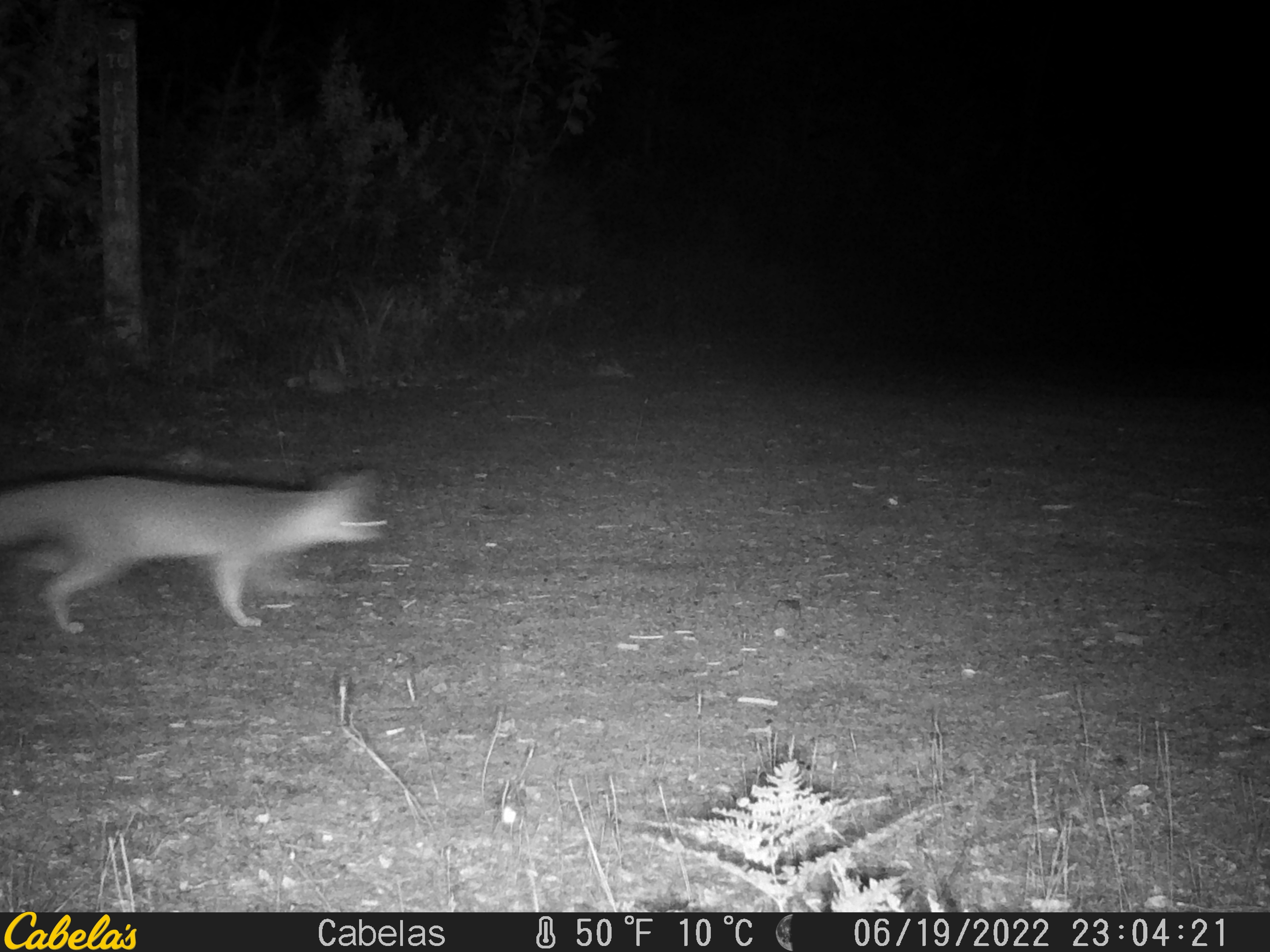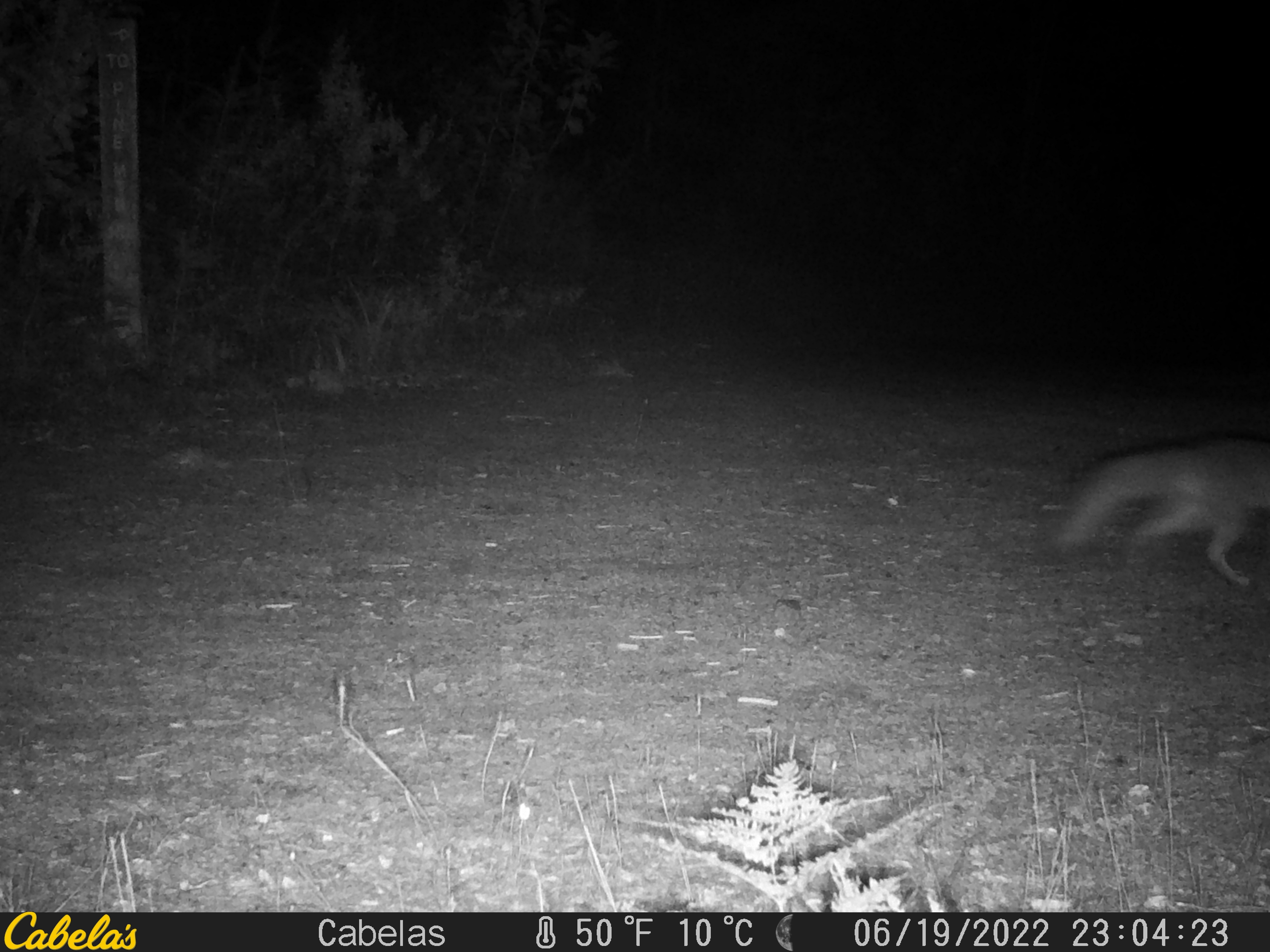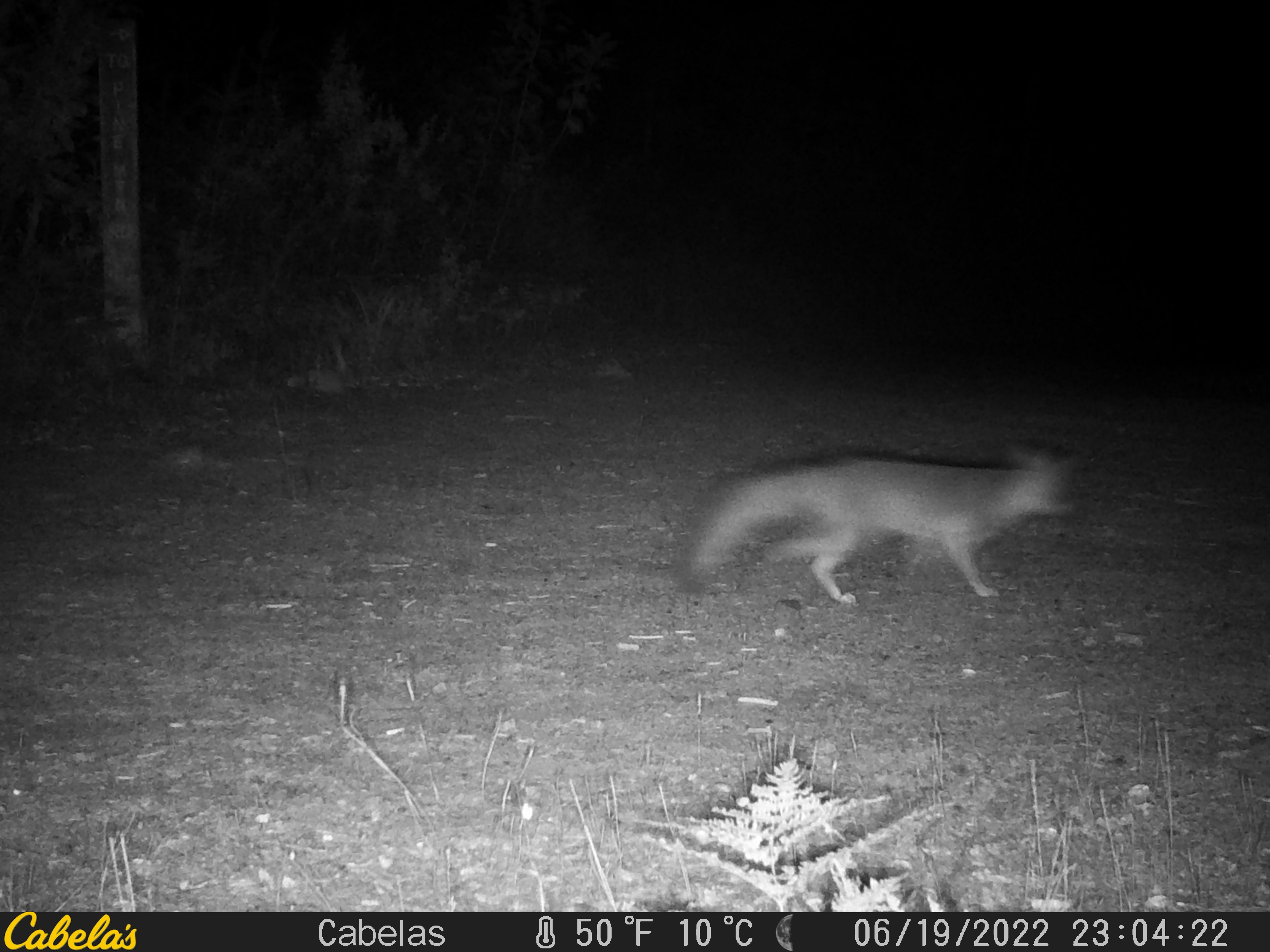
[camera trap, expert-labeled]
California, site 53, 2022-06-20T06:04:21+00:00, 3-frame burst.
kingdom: Animalia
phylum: Chordata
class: Mammalia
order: Carnivora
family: Canidae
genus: Urocyon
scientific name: Urocyon cinereoargenteus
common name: gray fox